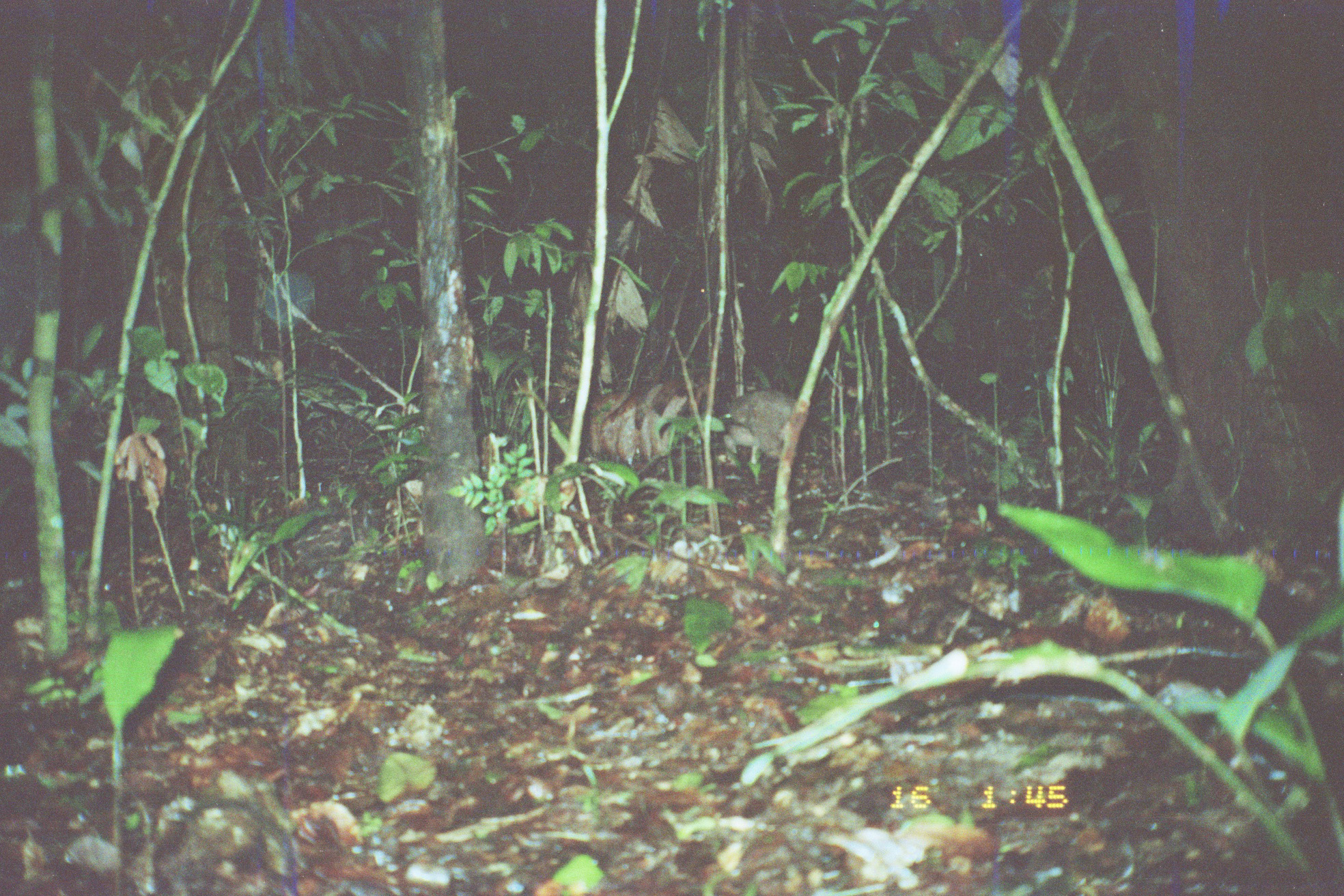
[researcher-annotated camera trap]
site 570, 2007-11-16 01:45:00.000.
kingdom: Animalia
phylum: Chordata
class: Mammalia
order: Rodentia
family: Cuniculidae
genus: Cuniculus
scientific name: Cuniculus paca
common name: spotted paca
Cuniculus paca (spotted paca).